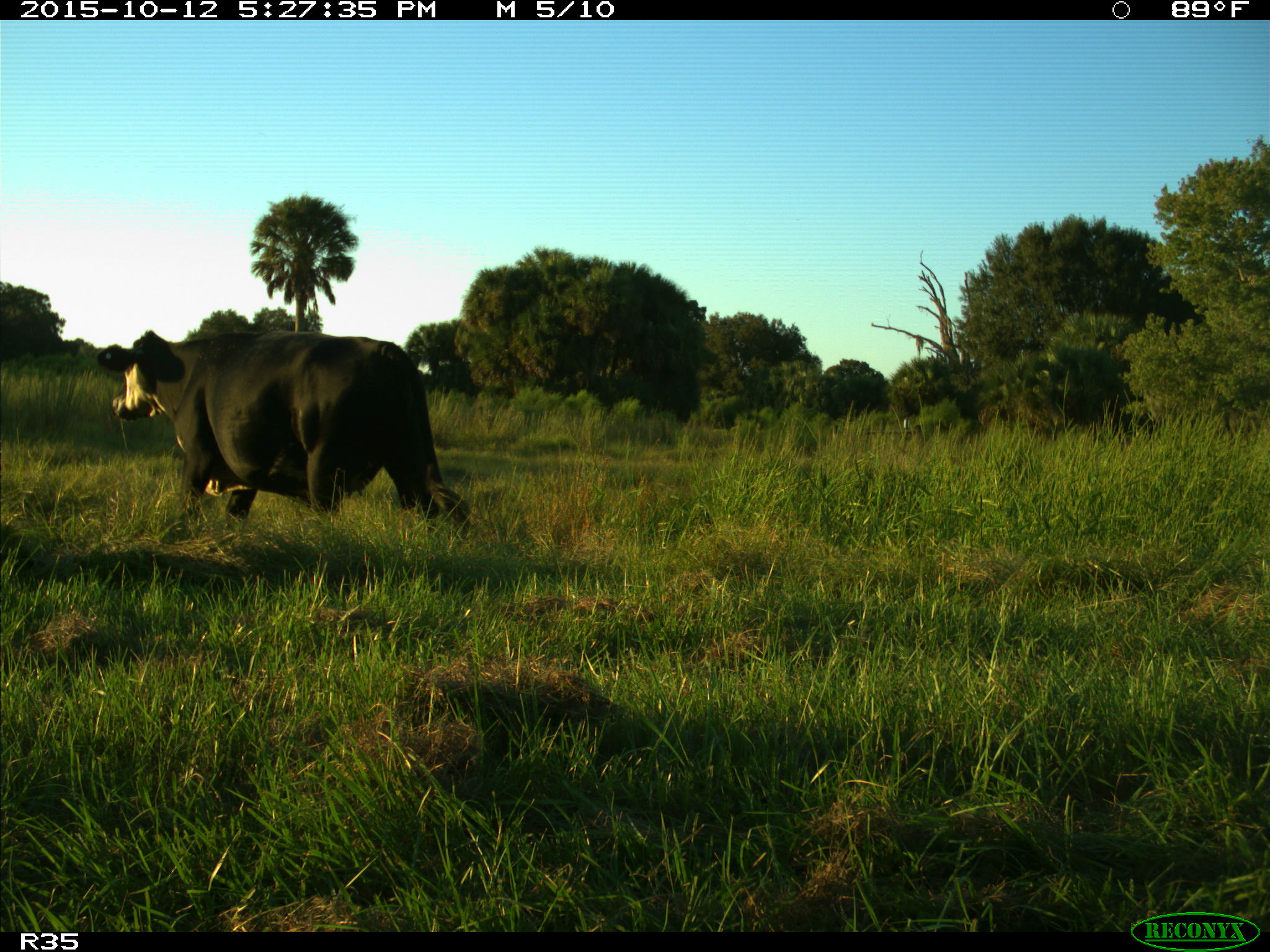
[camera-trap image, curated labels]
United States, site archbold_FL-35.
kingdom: Animalia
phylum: Chordata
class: Mammalia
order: Artiodactyla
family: Bovidae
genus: Bos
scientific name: Bos taurus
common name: domestic cow